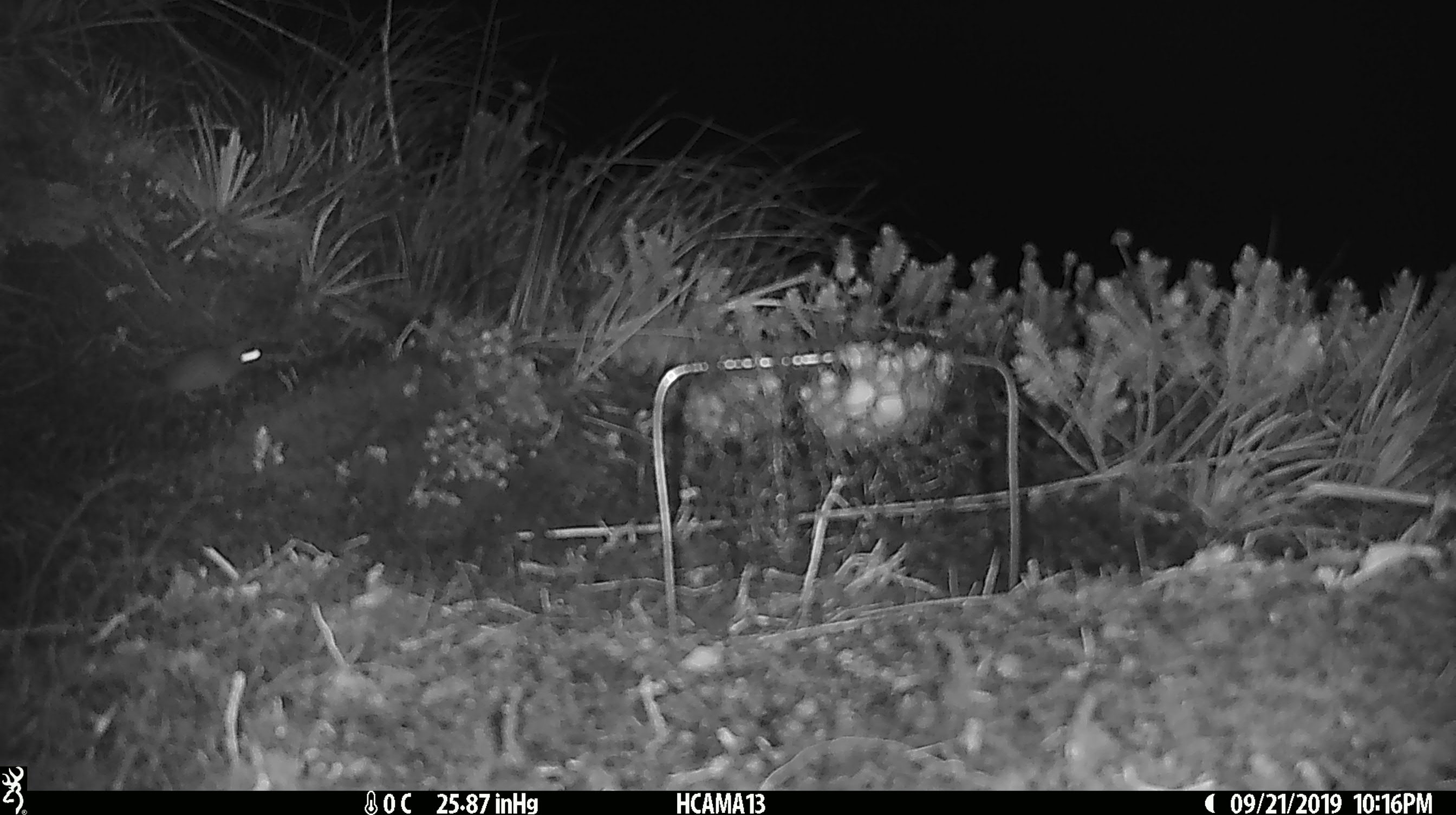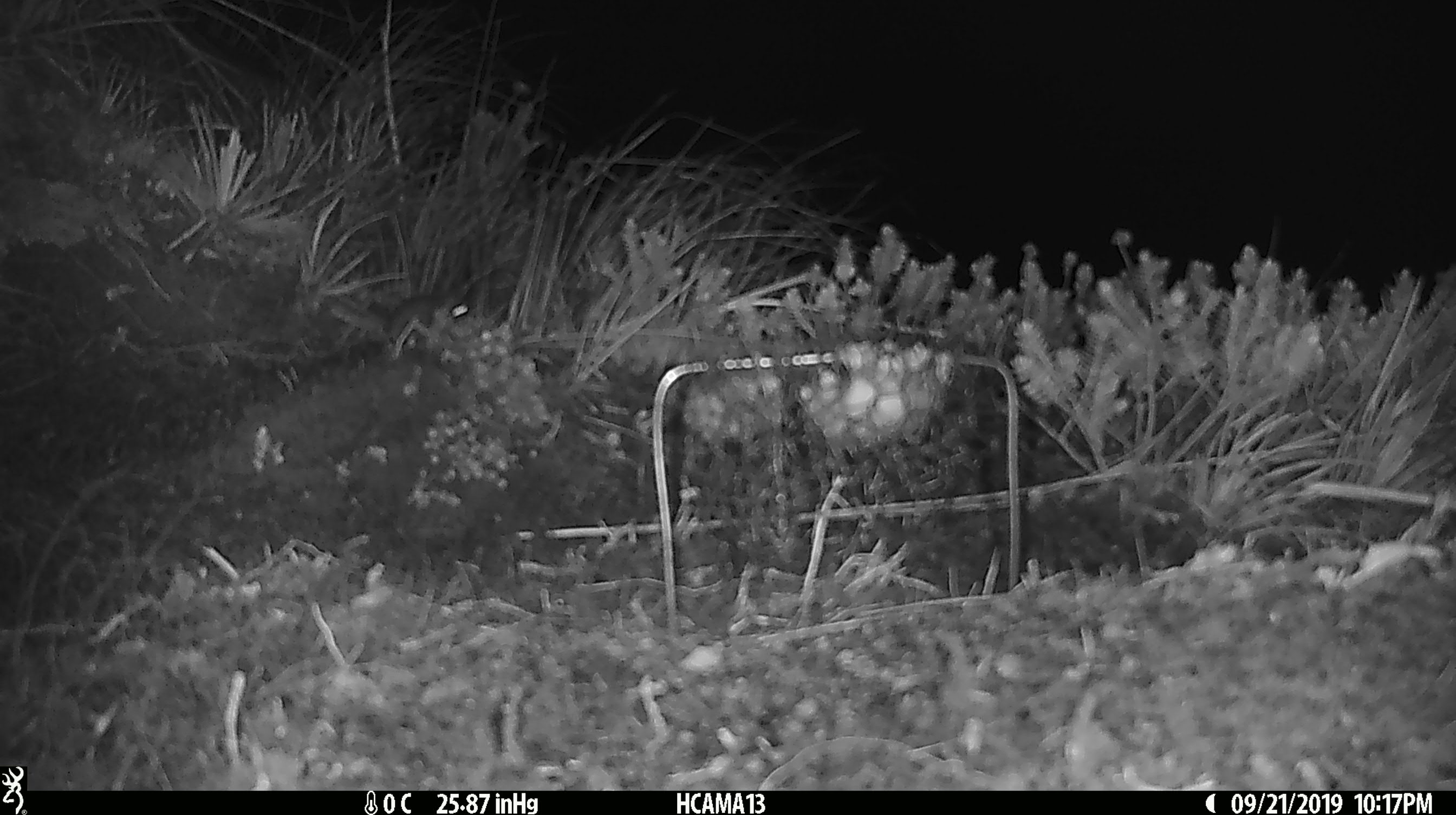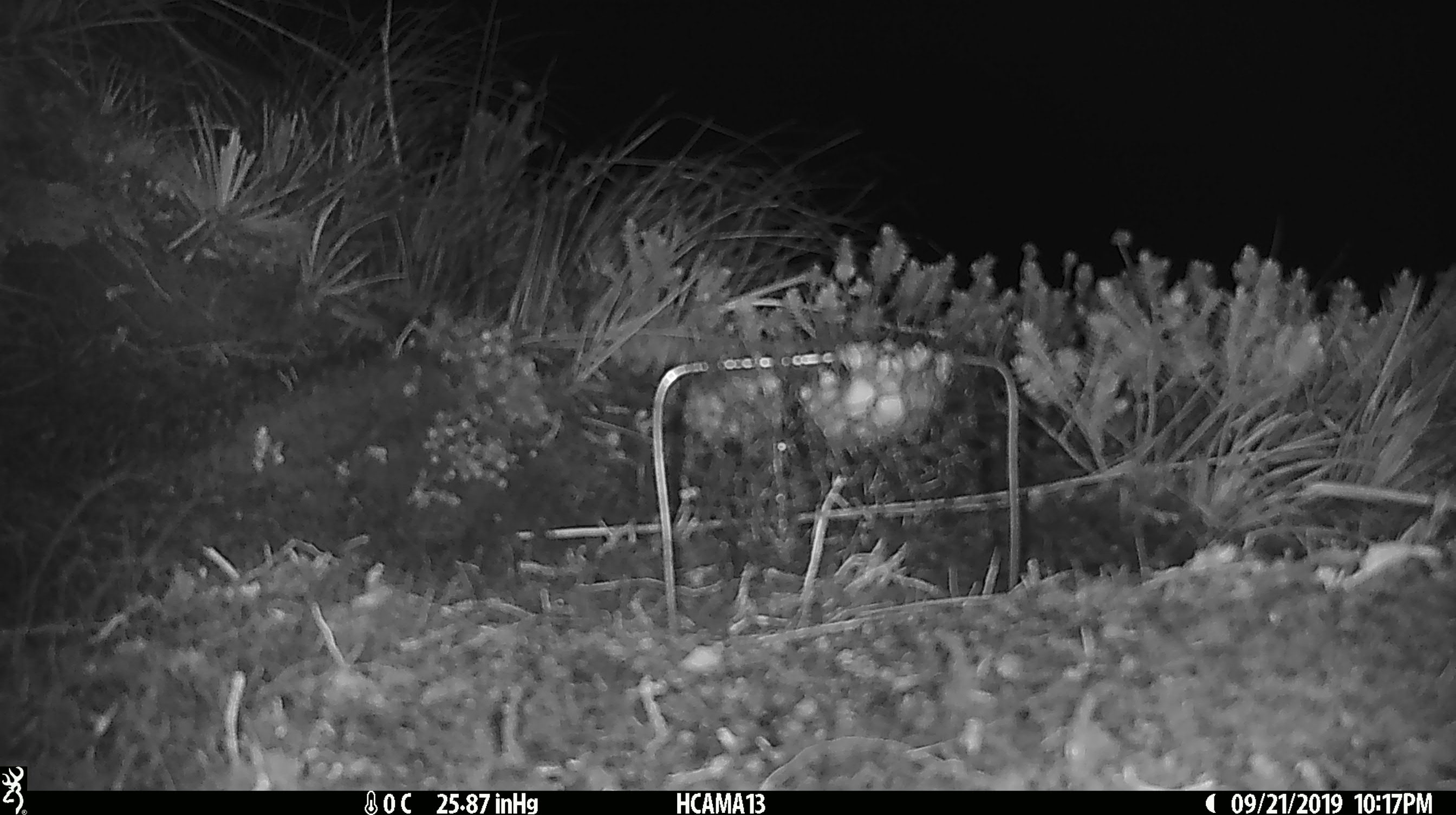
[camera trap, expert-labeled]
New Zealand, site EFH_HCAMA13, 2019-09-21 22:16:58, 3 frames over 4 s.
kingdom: Animalia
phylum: Chordata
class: Mammalia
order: Rodentia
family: Muridae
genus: Mus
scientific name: Mus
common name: mouse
Mouse (Mus).